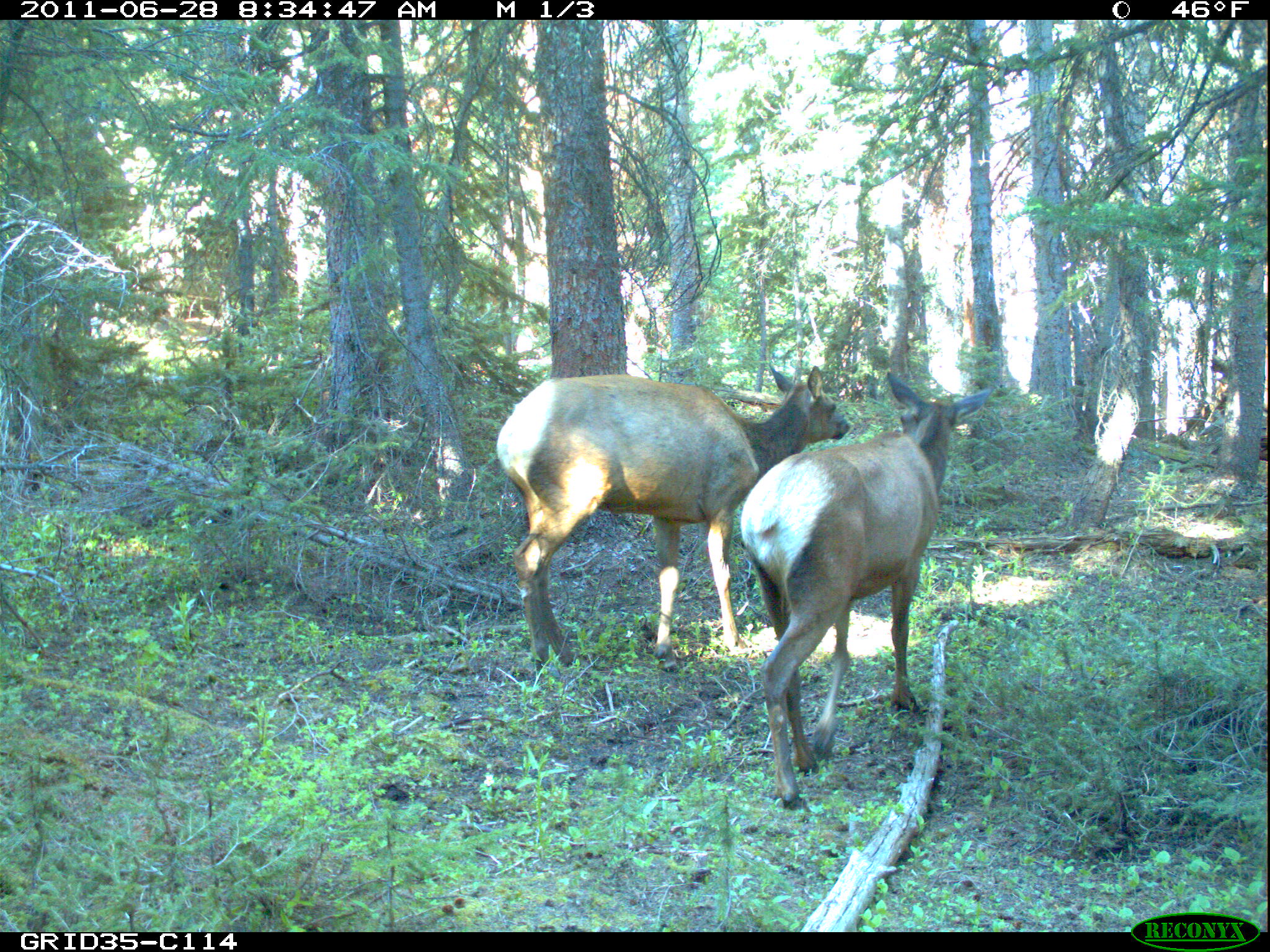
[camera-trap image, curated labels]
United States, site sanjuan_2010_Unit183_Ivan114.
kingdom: Animalia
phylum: Chordata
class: Mammalia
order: Artiodactyla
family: Cervidae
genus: Cervus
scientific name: Cervus elaphus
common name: red deer